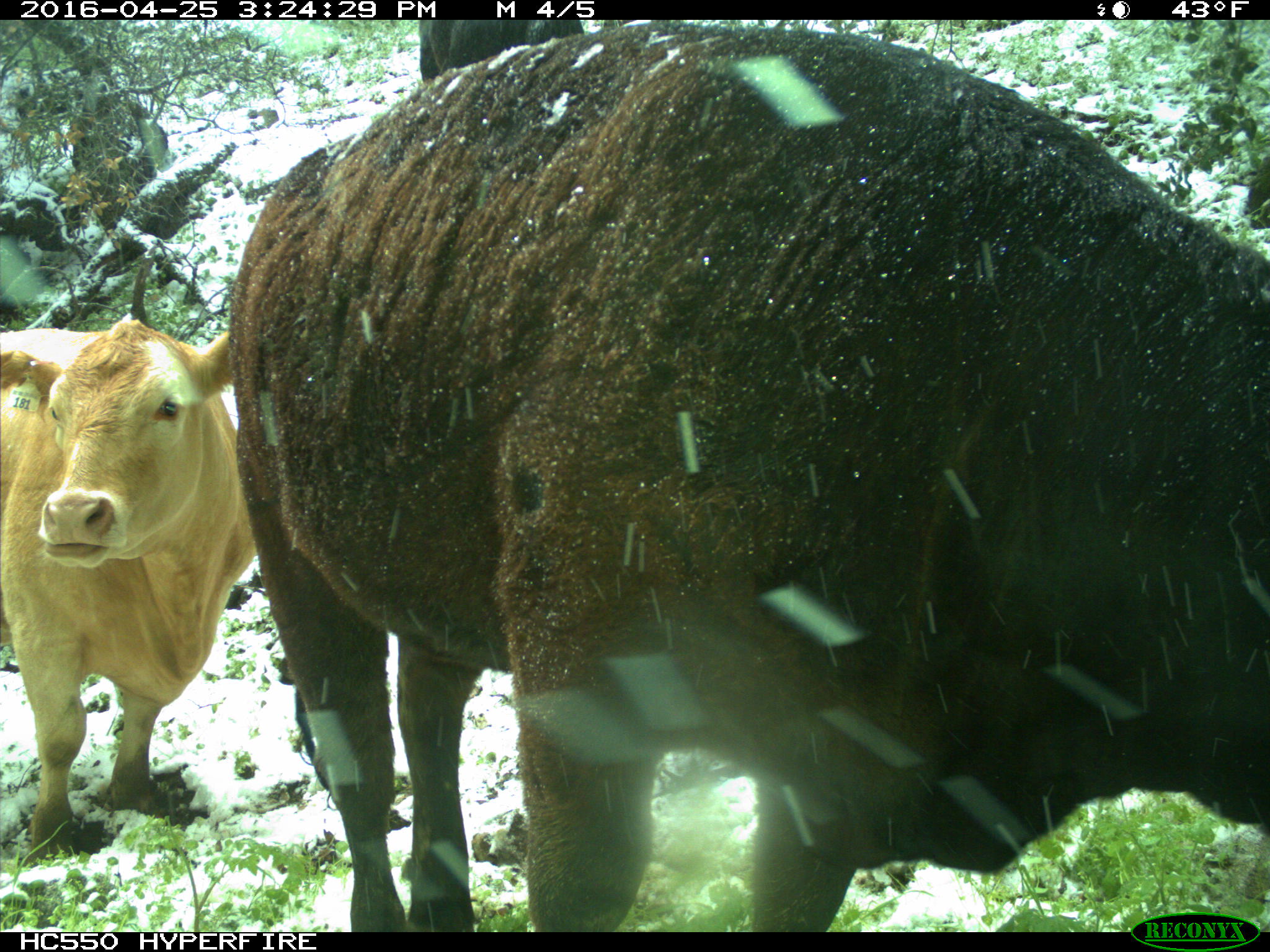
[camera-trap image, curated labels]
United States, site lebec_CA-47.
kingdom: Animalia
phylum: Chordata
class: Mammalia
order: Artiodactyla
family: Bovidae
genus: Bos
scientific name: Bos taurus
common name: domestic cow